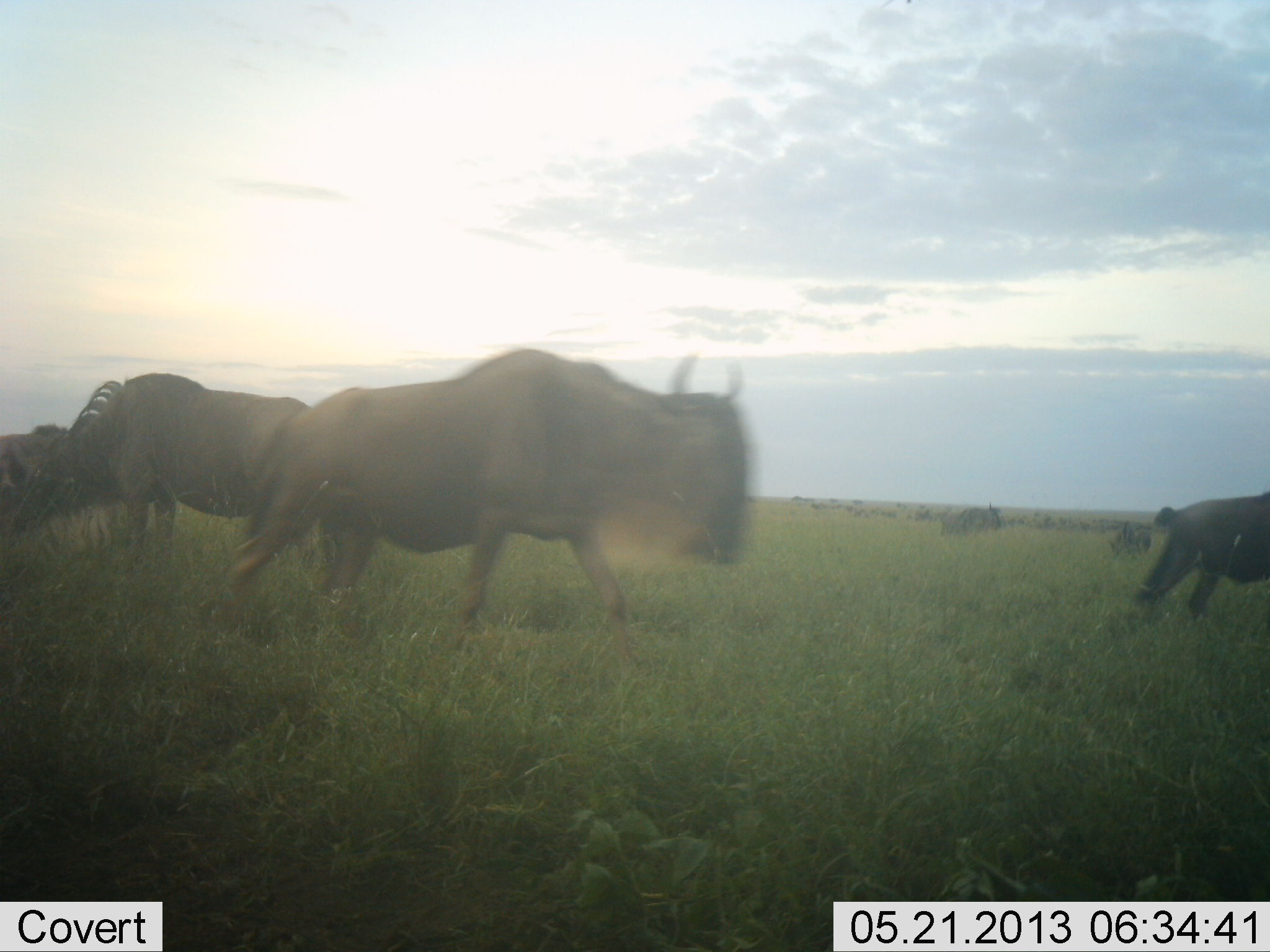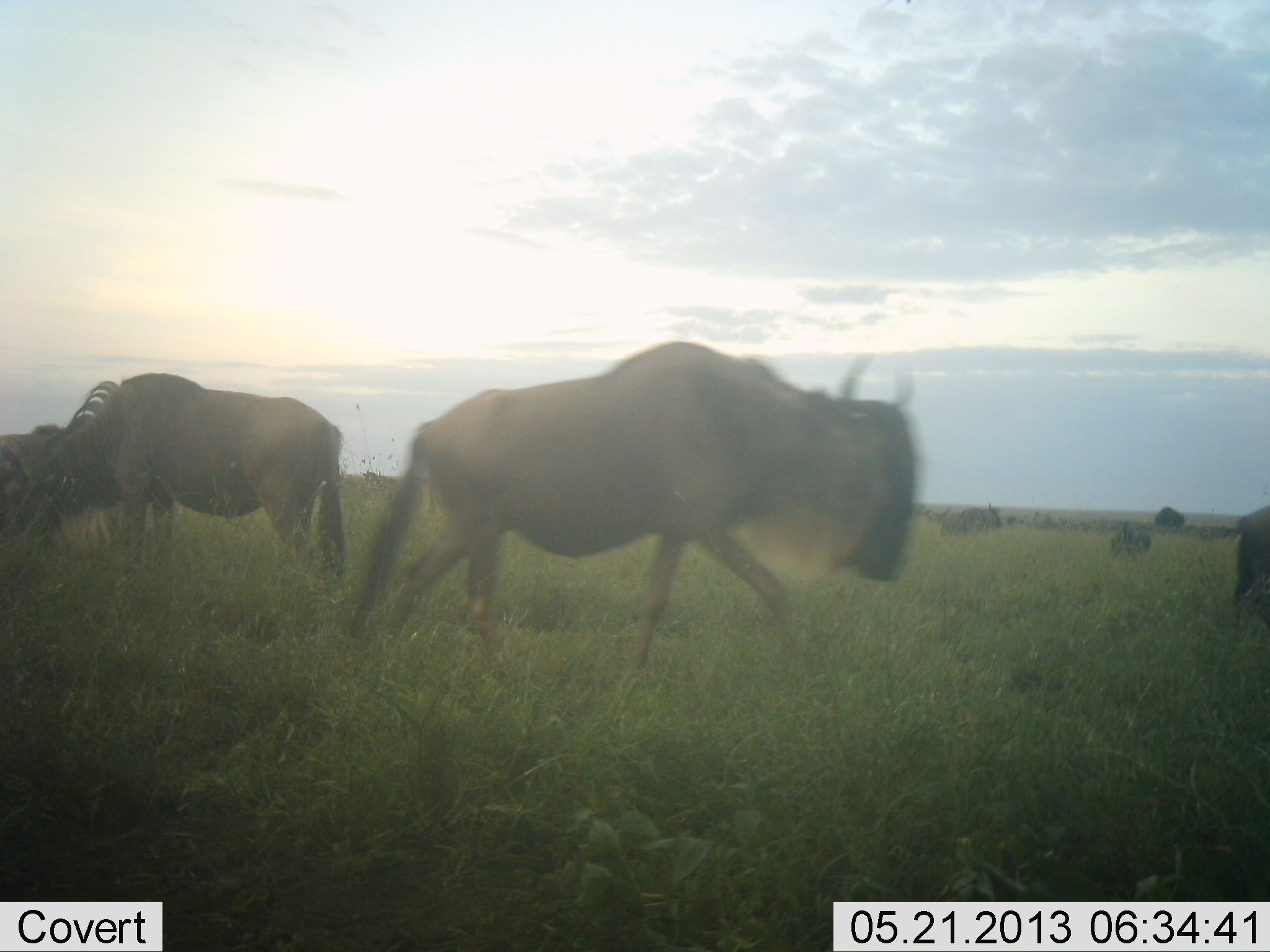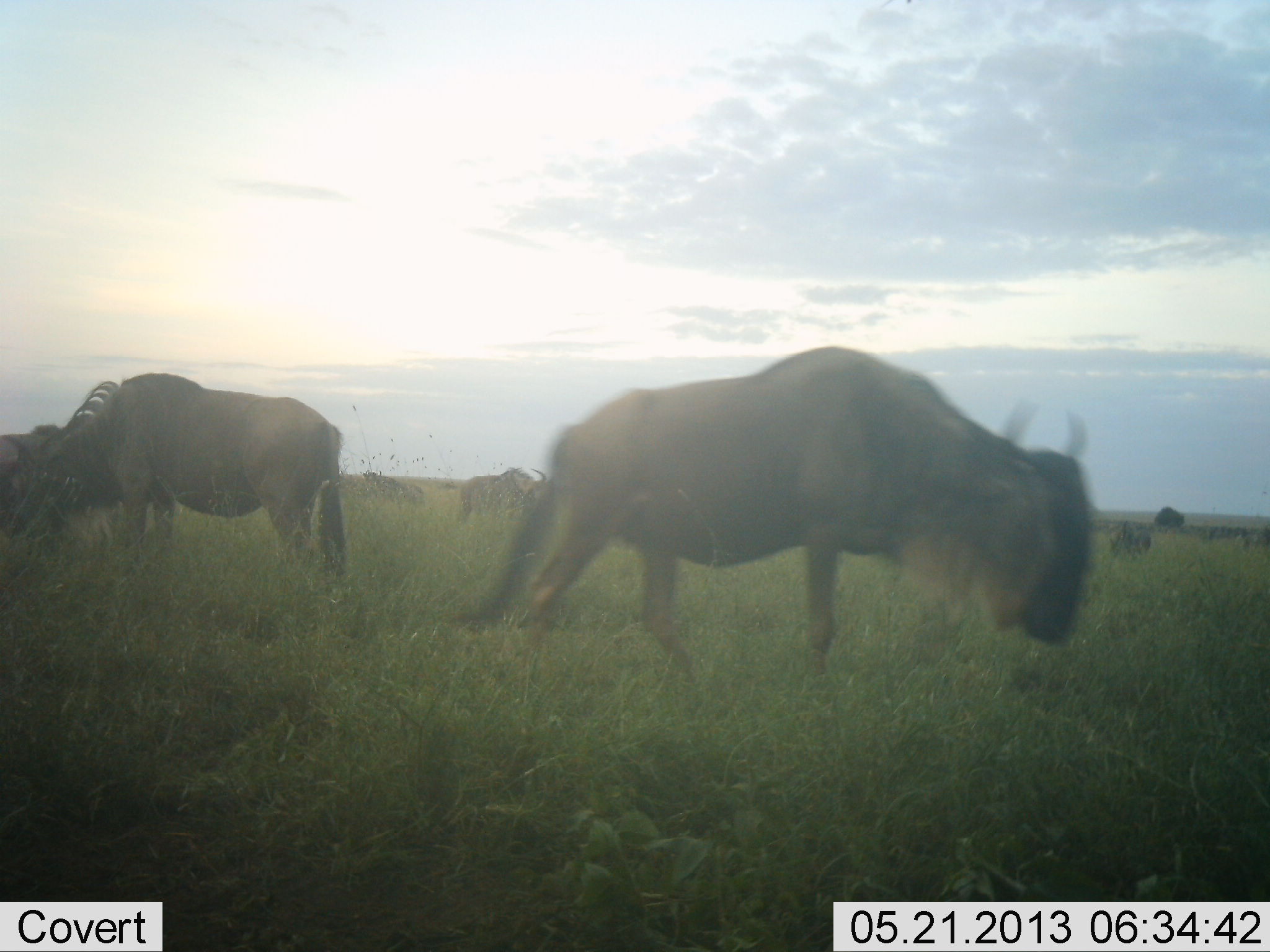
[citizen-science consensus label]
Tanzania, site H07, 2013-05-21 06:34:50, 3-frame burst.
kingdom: Animalia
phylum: Chordata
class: Mammalia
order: Artiodactyla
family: Bovidae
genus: Connochaetes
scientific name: Connochaetes taurinus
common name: blue wildebeest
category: wildebeest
Wildebeest (blue wildebeest) (Connochaetes taurinus), count 6. Behavior (volunteer vote fractions): standing 55%, resting 5%, moving 95%, interacting 0%. Young present (vote fraction): 0%. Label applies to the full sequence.